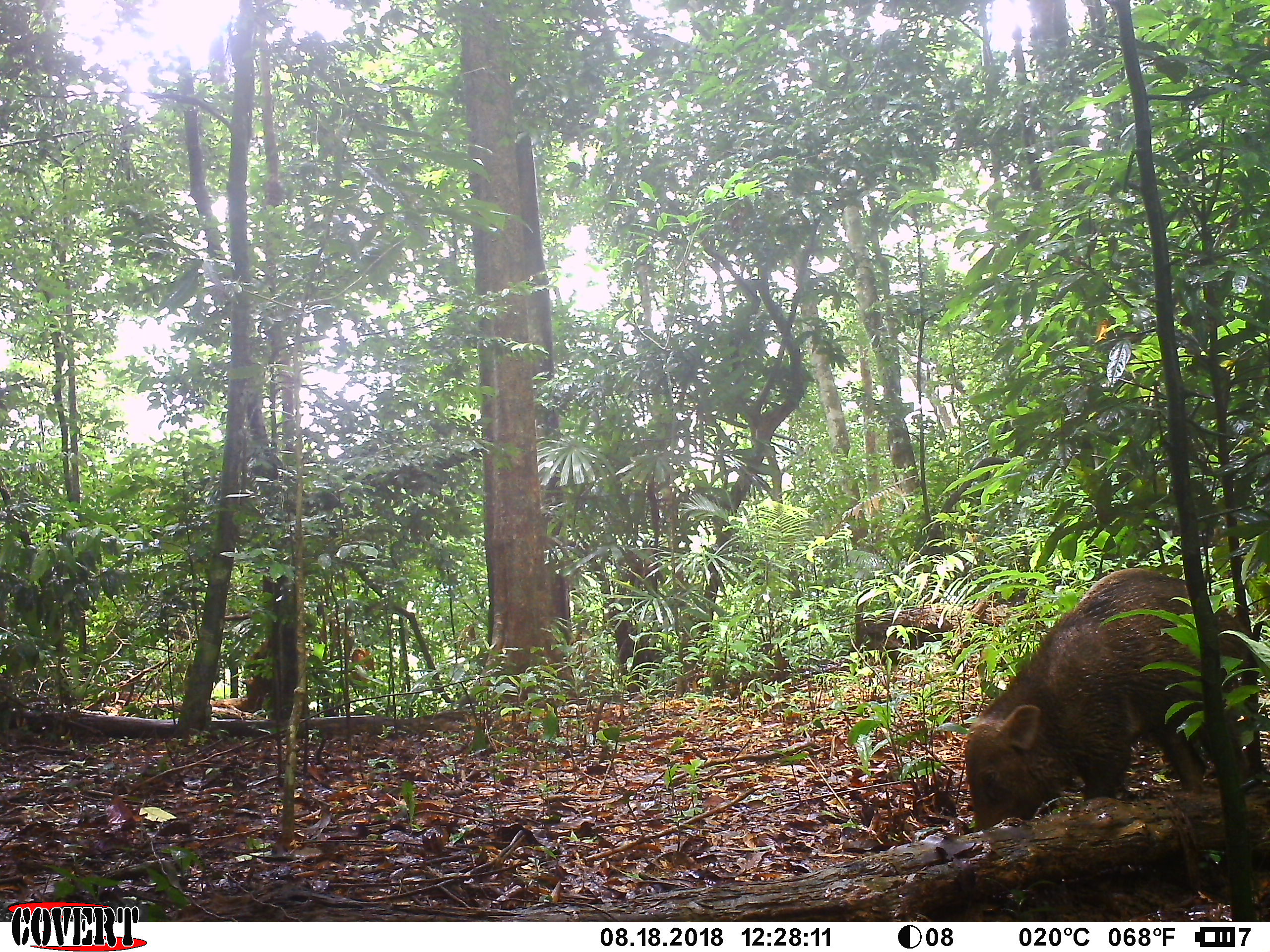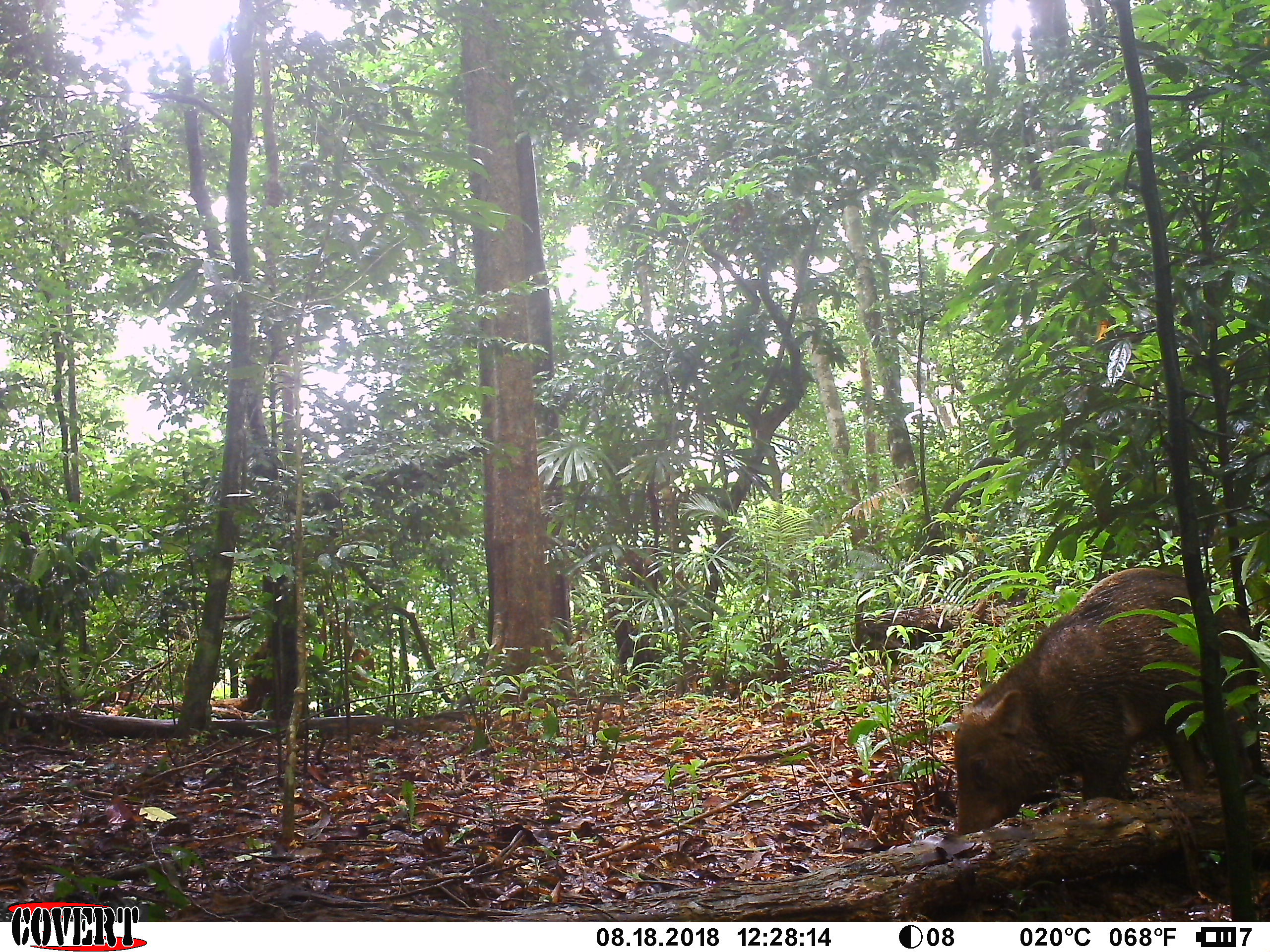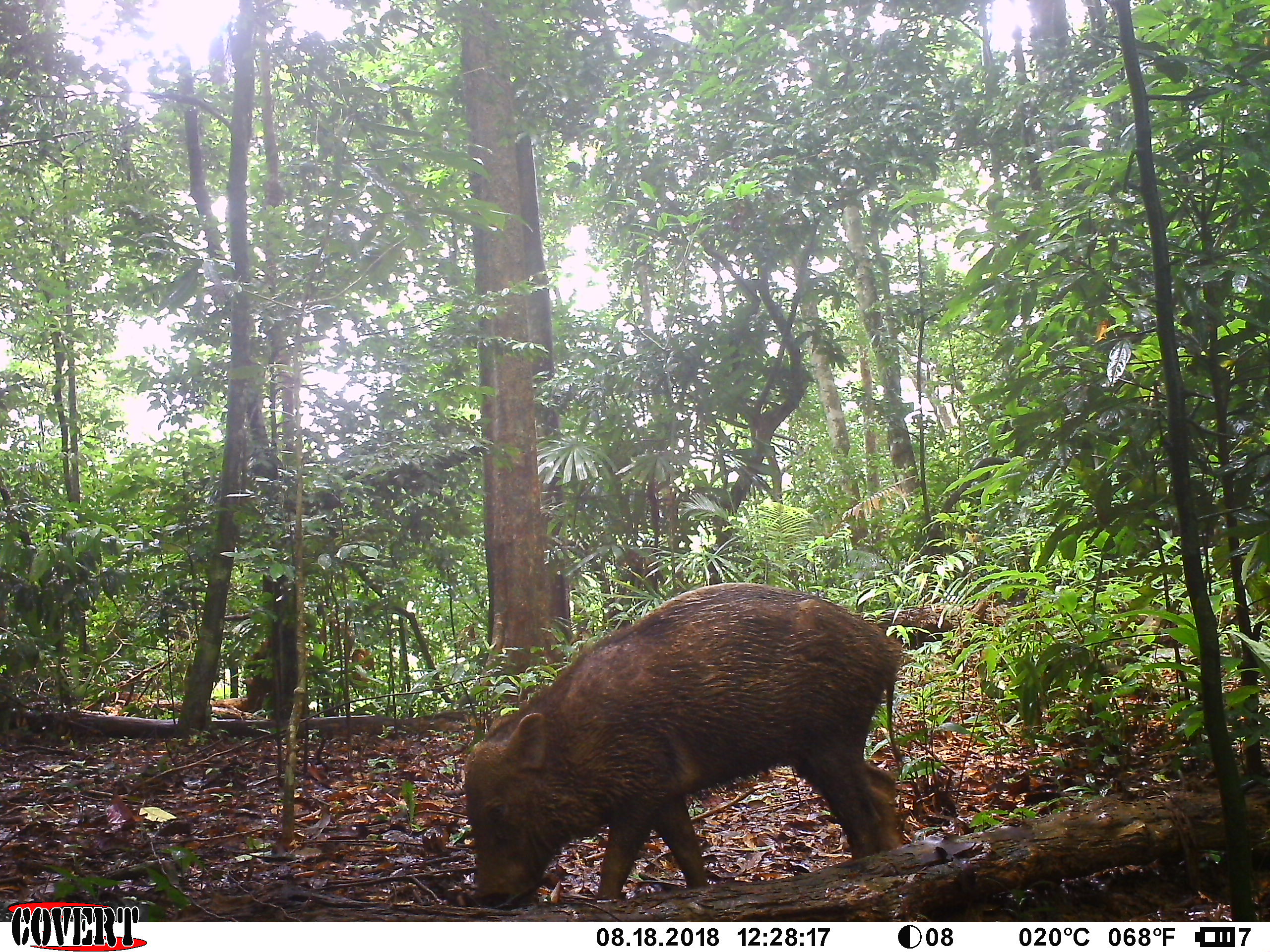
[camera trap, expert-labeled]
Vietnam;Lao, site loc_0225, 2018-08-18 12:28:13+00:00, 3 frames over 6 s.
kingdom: Animalia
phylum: Chordata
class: Mammalia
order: Artiodactyla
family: Suidae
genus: Sus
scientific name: Sus scrofa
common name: eurasian wild pig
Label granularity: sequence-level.